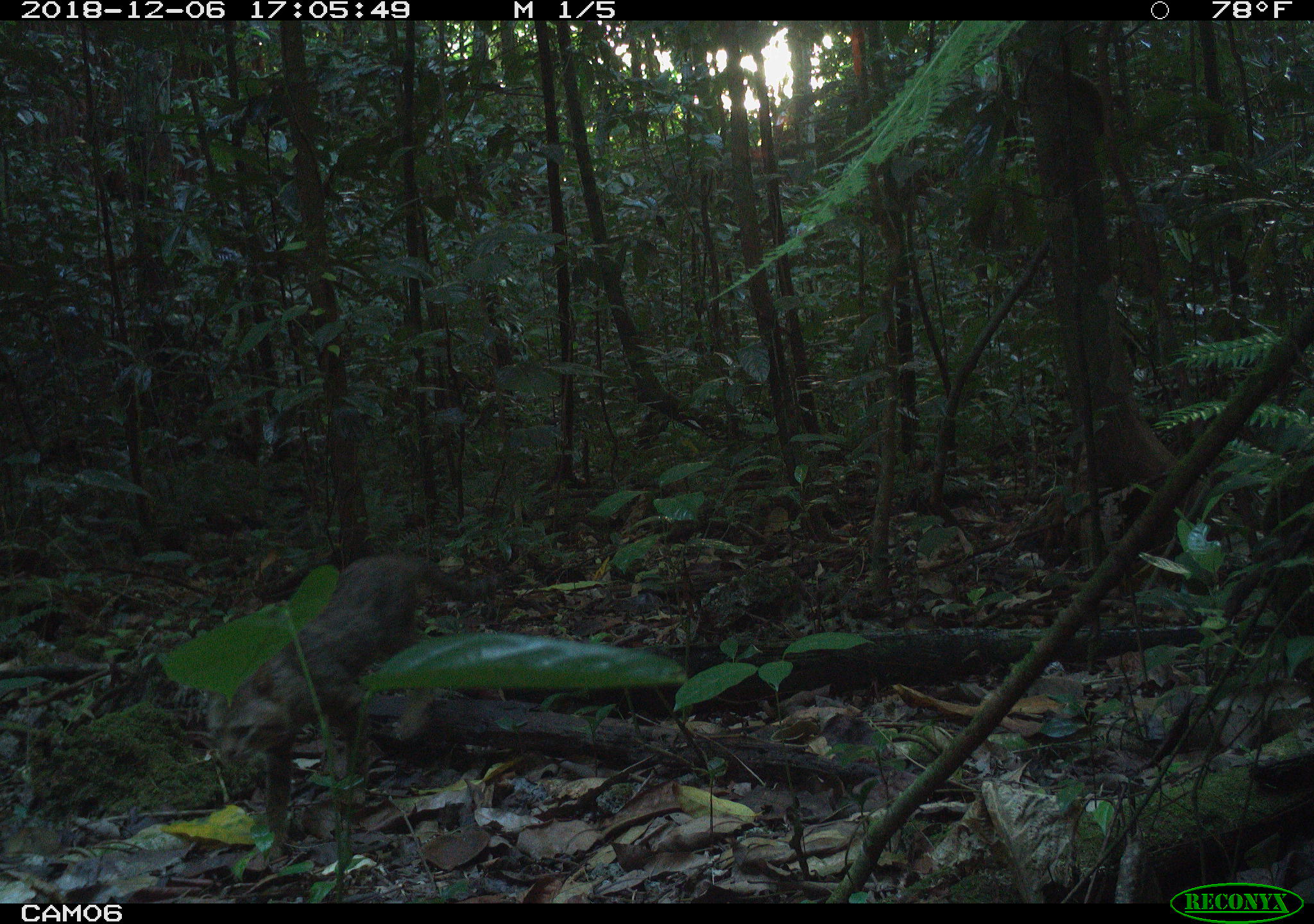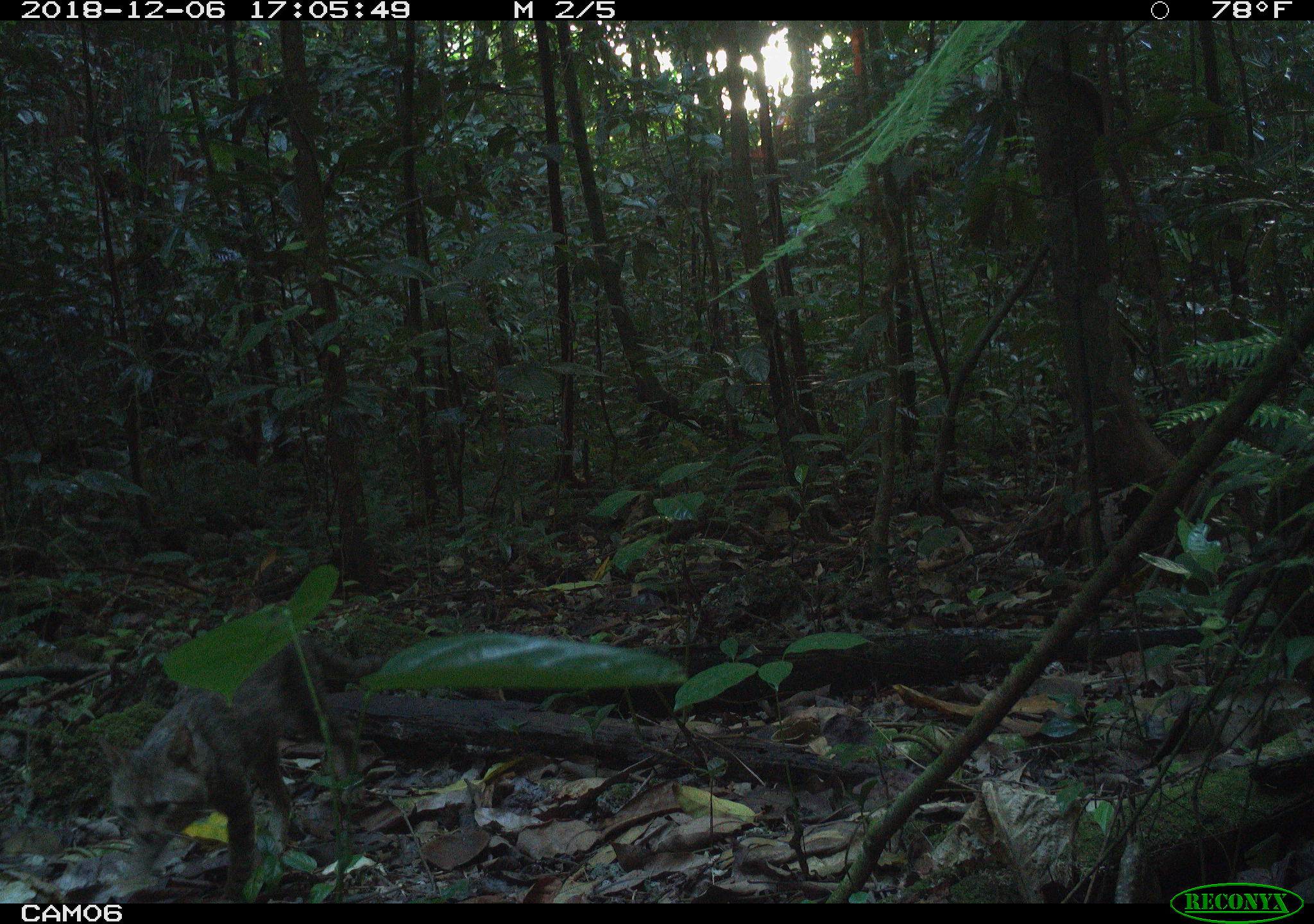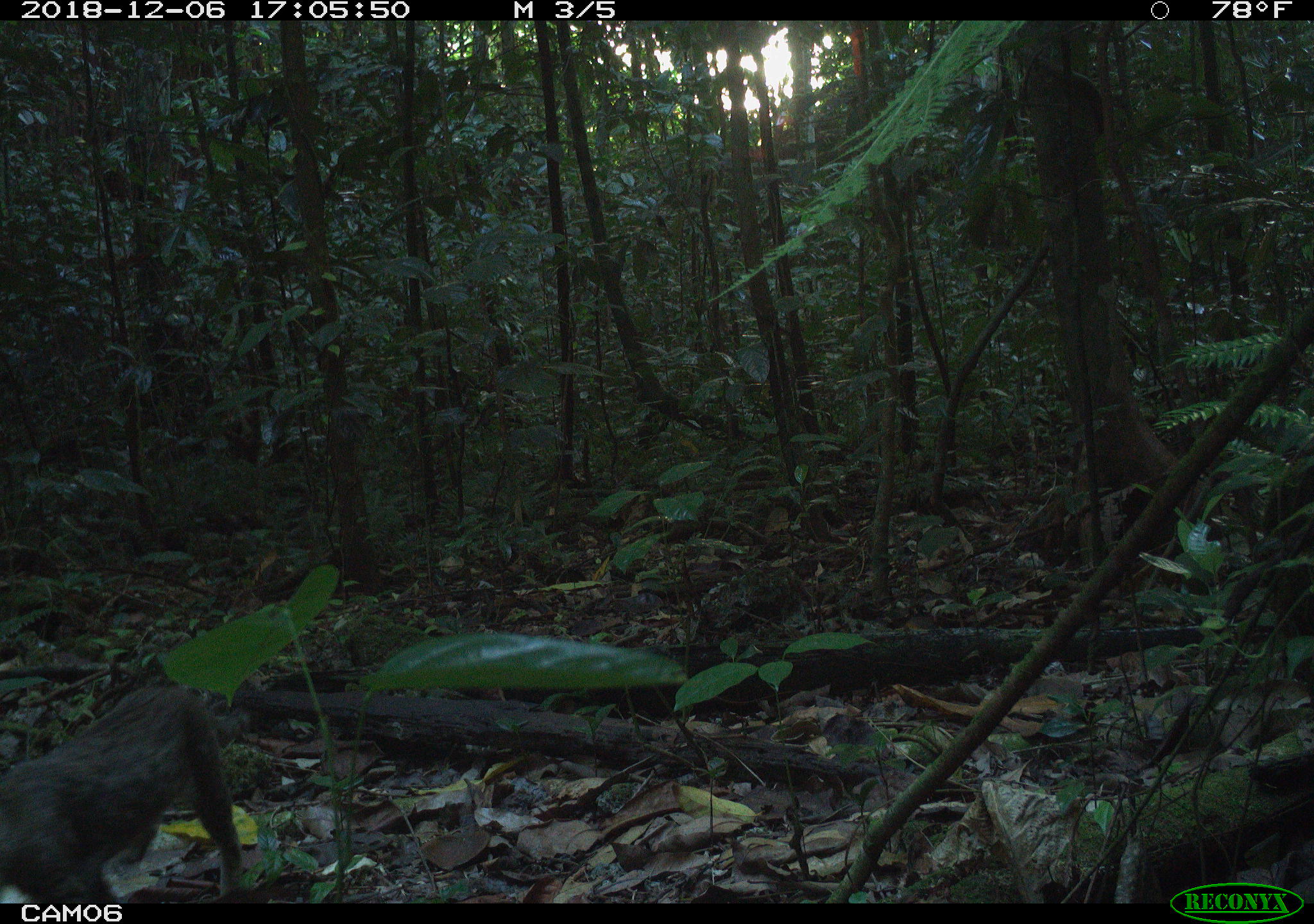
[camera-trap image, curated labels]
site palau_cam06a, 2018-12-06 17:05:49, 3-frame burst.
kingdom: Animalia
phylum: Chordata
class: Mammalia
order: Carnivora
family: Felidae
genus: Felis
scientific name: Felis catus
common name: cat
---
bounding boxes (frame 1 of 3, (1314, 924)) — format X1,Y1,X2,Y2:
cat: 211,552,499,834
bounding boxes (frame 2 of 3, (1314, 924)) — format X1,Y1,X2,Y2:
cat: 94,600,372,901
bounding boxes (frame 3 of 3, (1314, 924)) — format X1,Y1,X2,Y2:
cat: 0,685,244,907